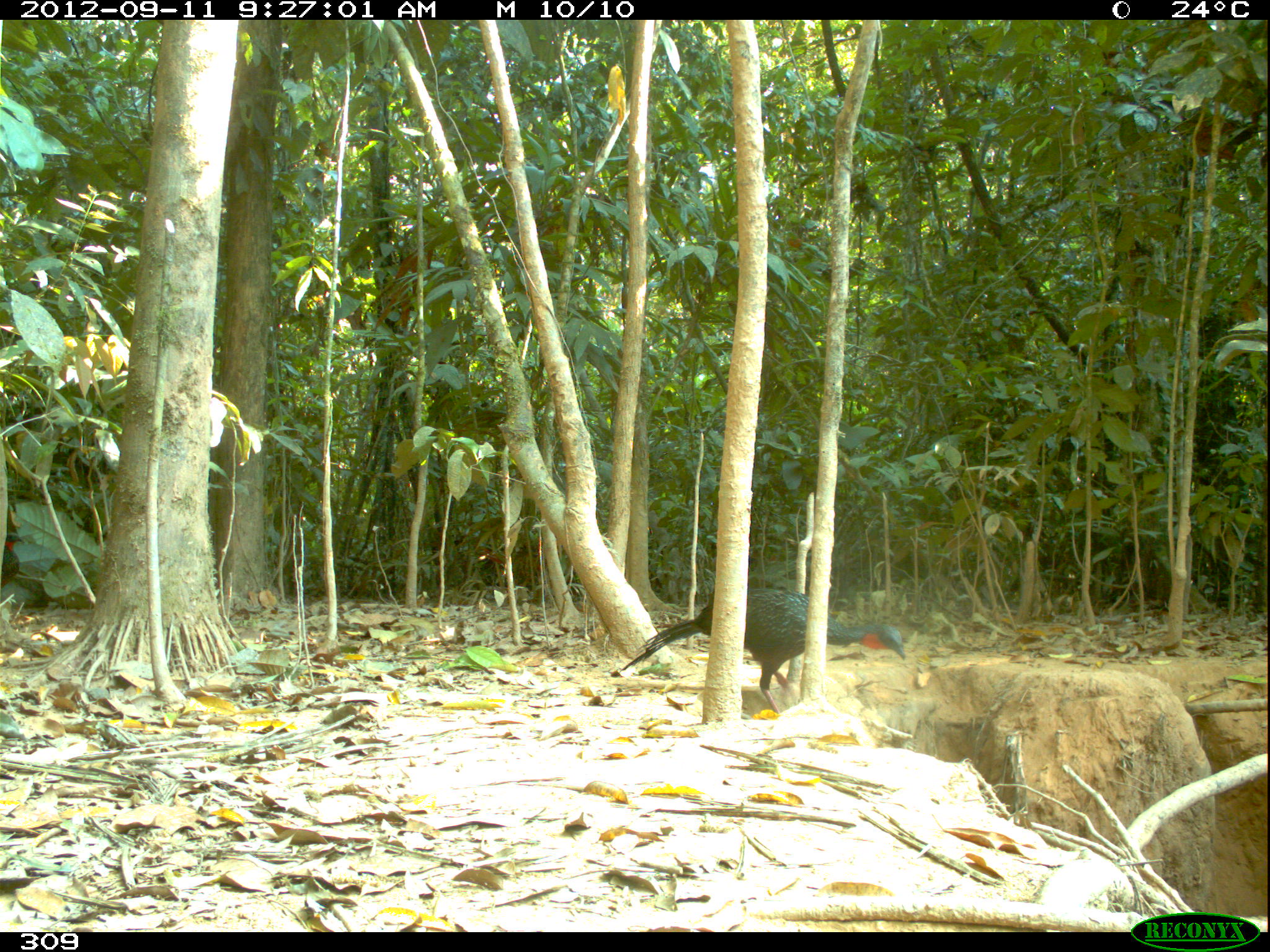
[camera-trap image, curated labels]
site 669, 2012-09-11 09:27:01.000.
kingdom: Animalia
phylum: Chordata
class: Aves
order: Galliformes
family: Cracidae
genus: Penelope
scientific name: Penelope jacquacu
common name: spix's guan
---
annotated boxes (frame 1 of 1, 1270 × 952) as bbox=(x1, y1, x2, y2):
penelope jacquacu: bbox=(620, 586, 906, 716)